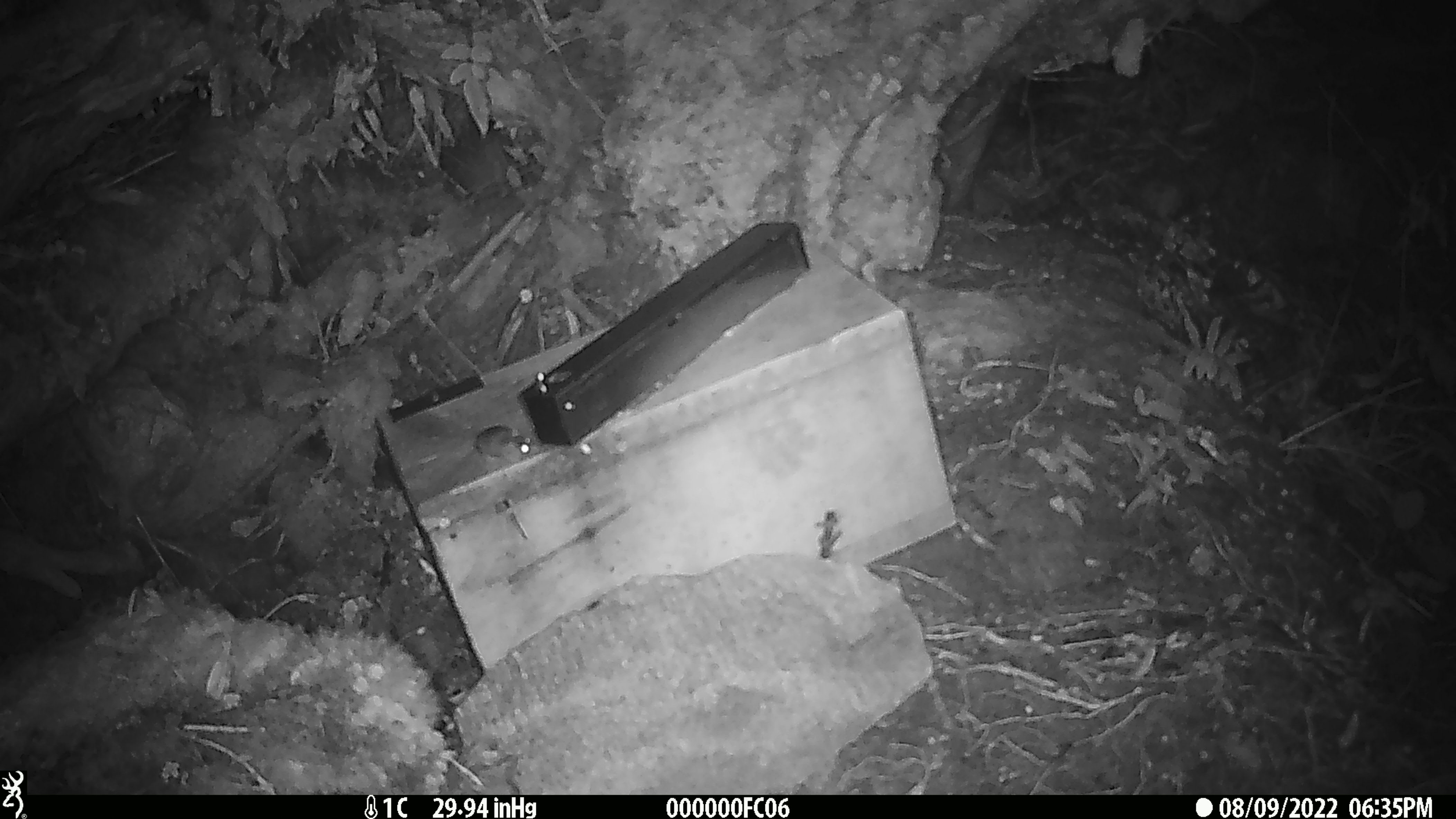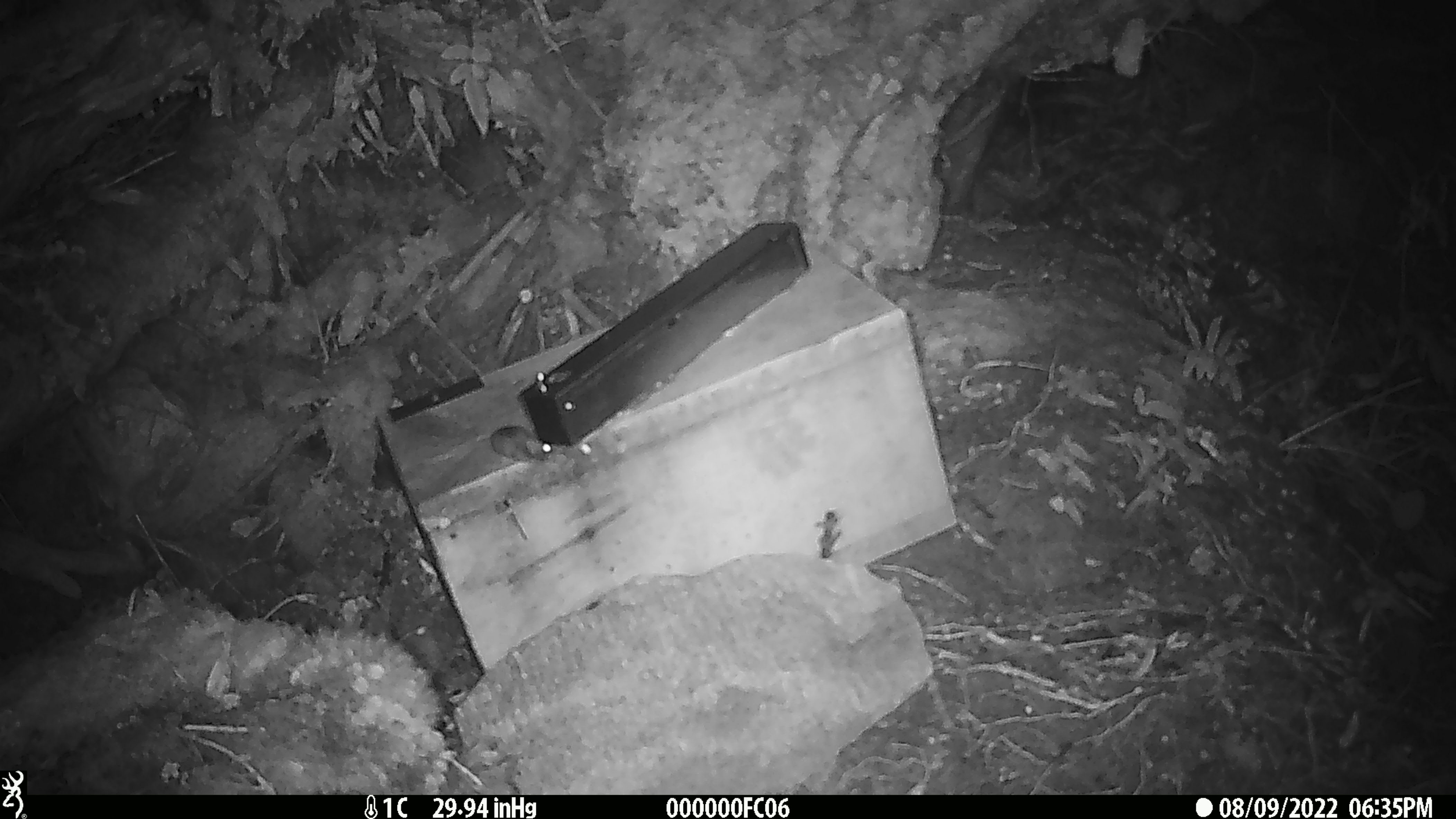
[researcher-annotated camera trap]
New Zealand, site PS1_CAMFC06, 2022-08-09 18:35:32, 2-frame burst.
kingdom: Animalia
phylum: Chordata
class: Mammalia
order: Rodentia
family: Muridae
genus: Mus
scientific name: Mus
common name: mouse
Mouse (Mus).